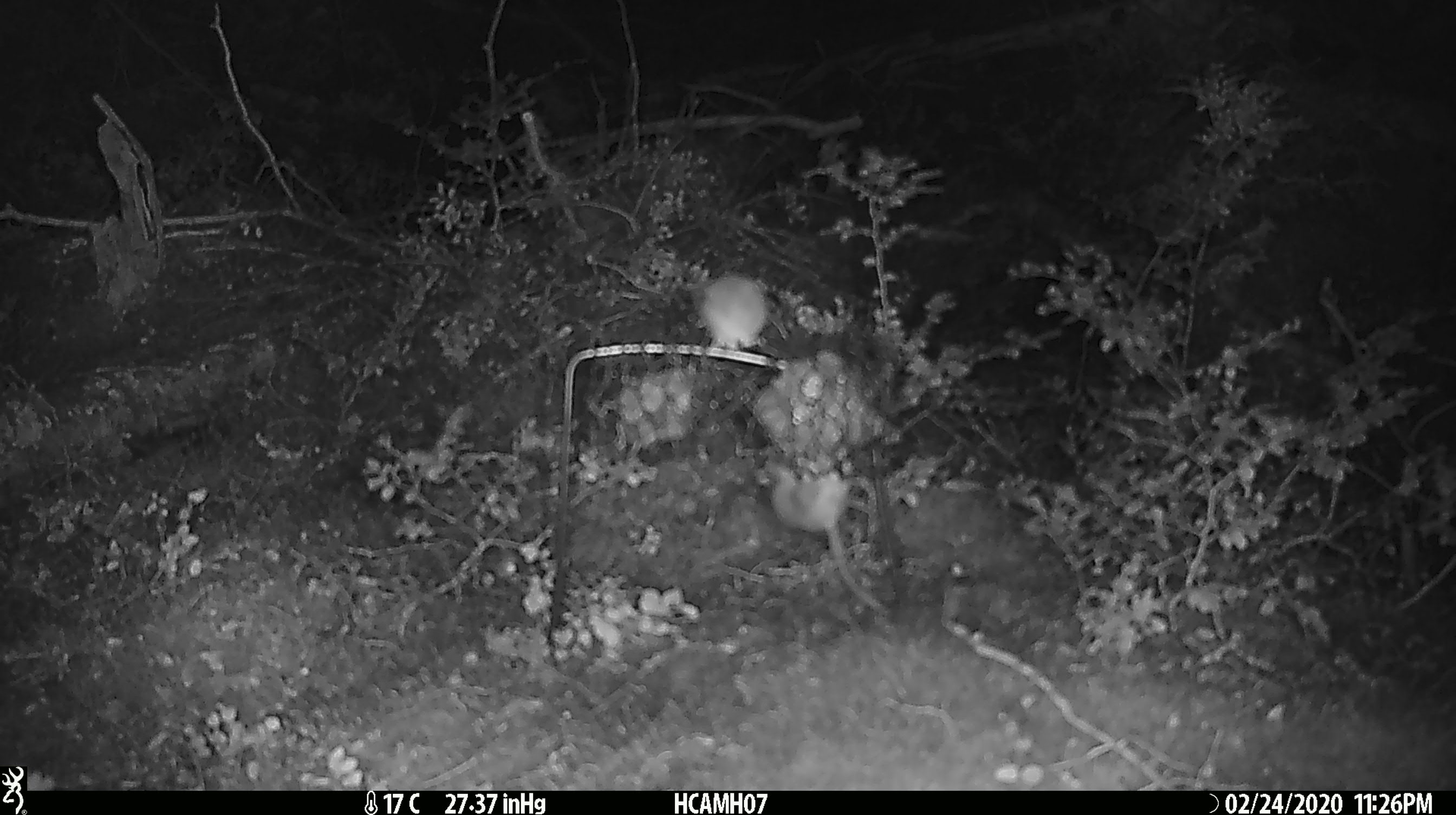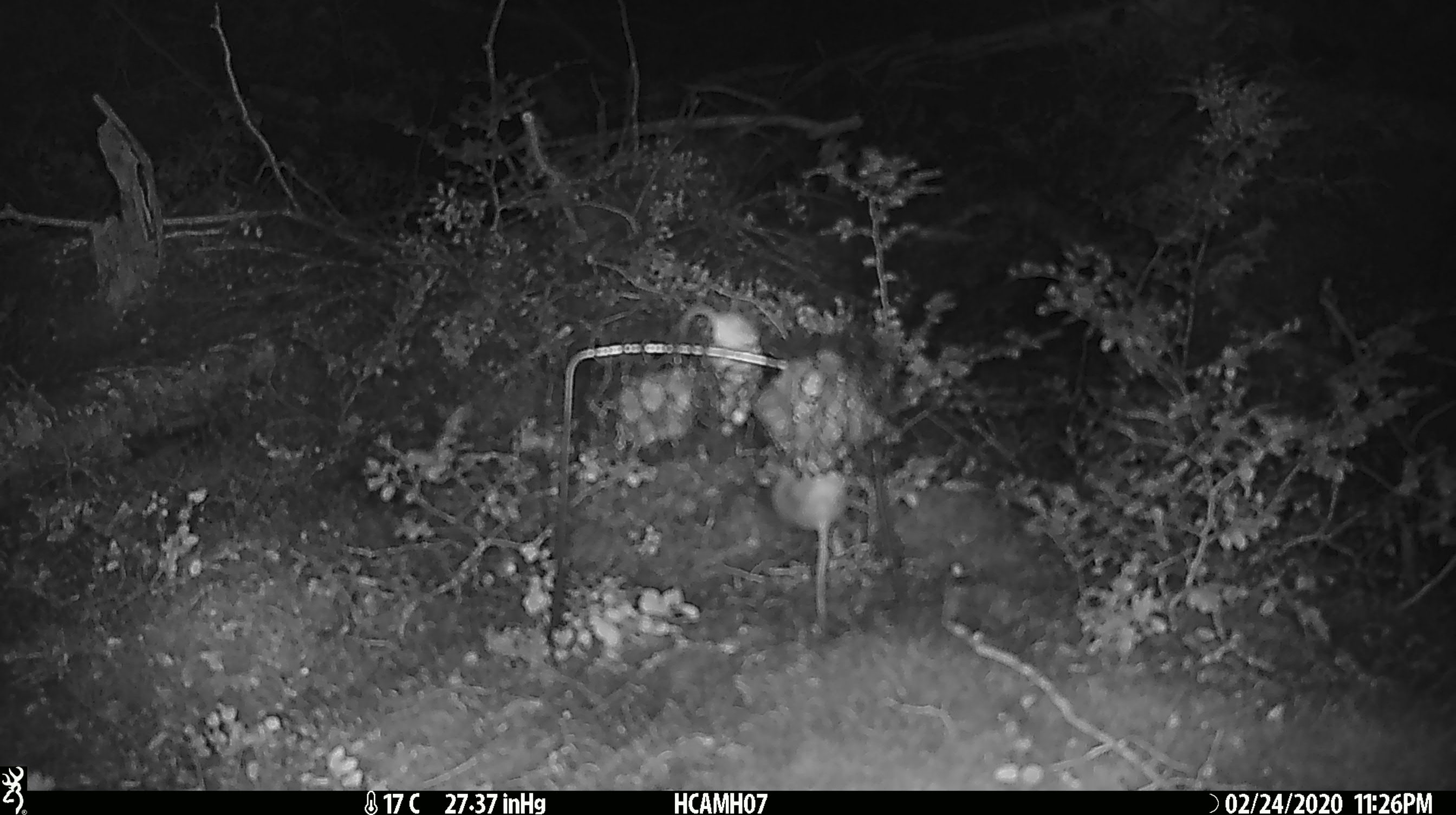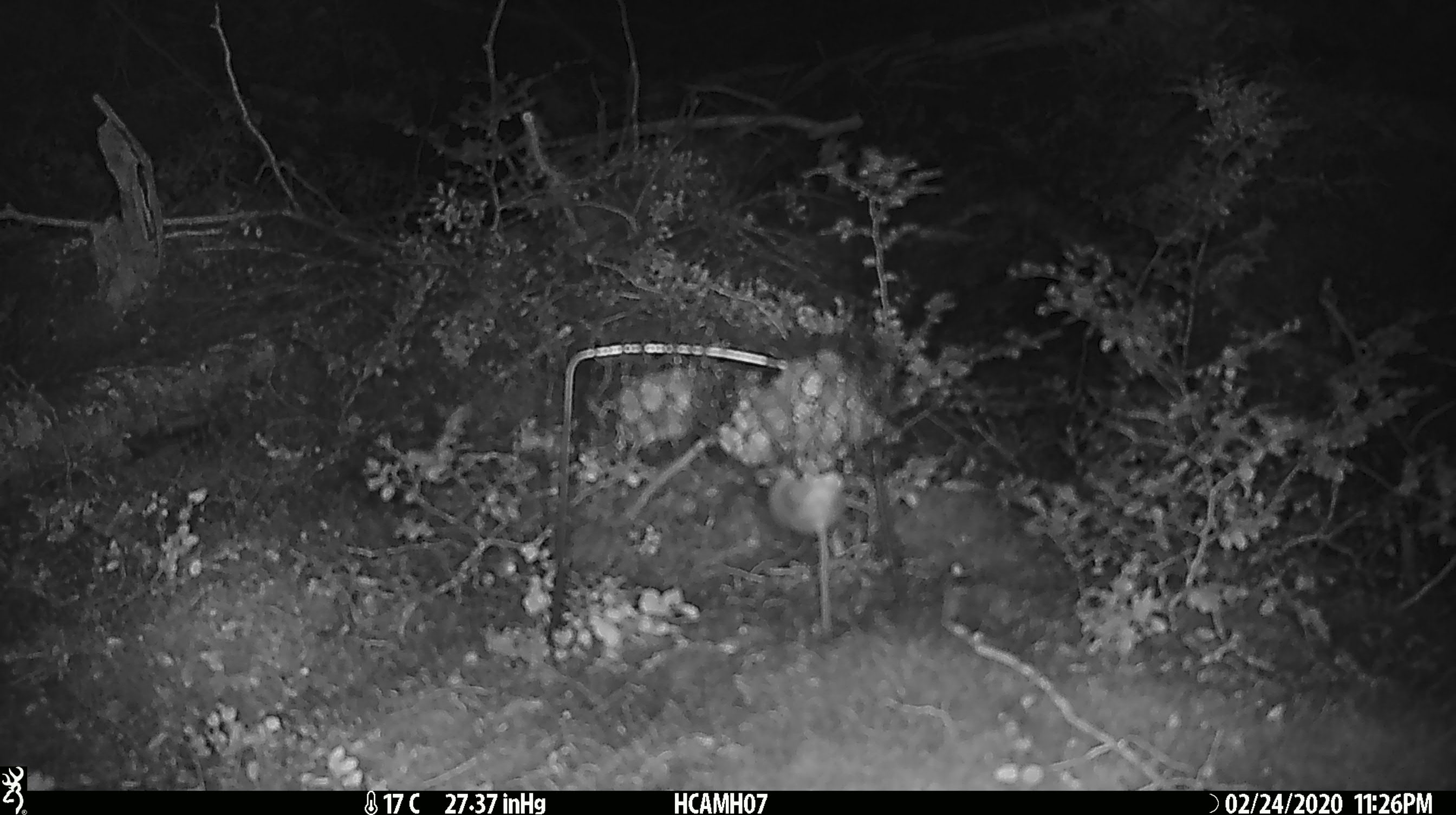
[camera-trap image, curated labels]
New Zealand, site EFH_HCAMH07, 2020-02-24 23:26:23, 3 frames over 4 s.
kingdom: Animalia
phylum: Chordata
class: Mammalia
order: Rodentia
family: Muridae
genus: Mus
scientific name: Mus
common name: mouse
Mouse (Mus).